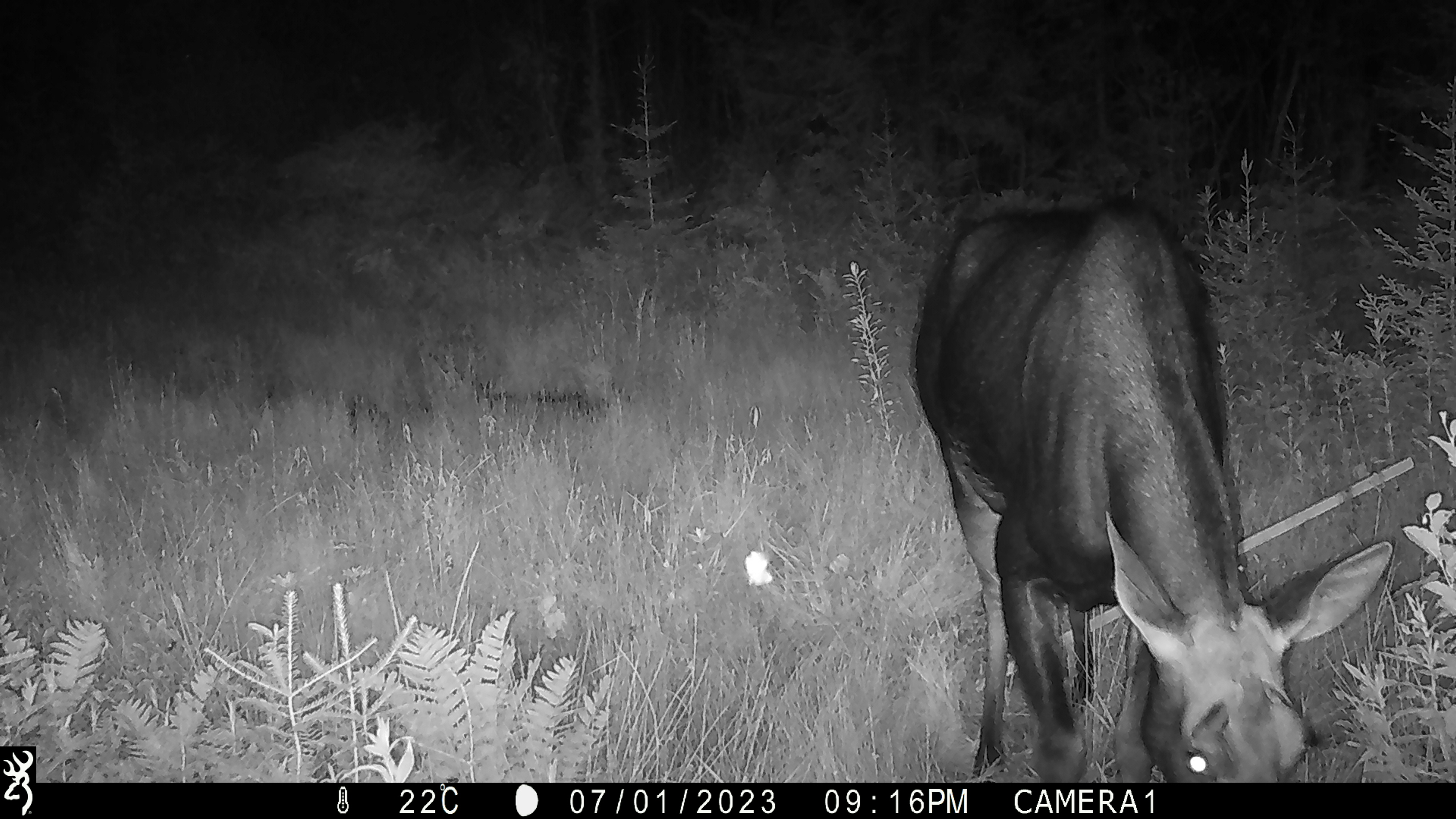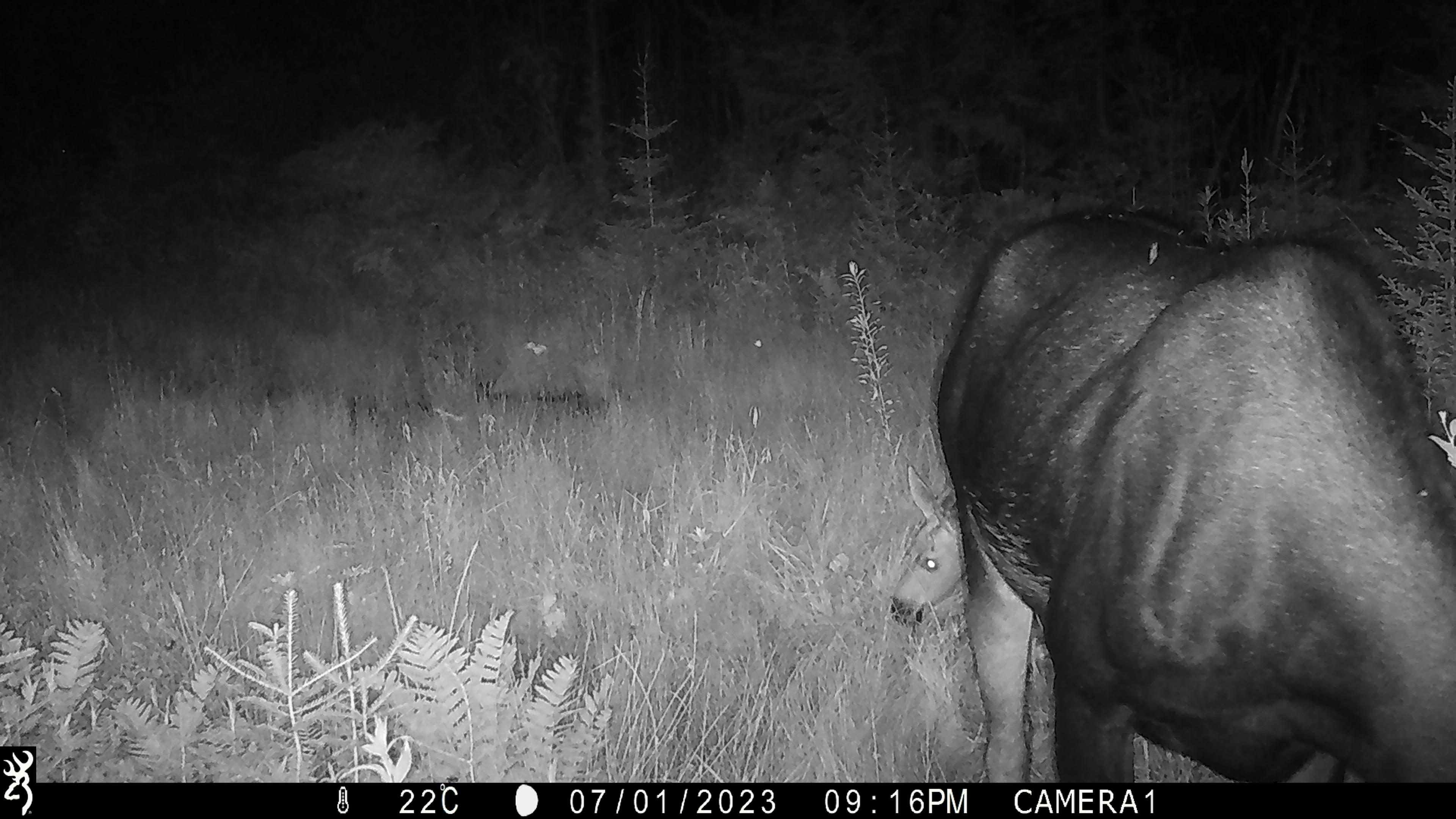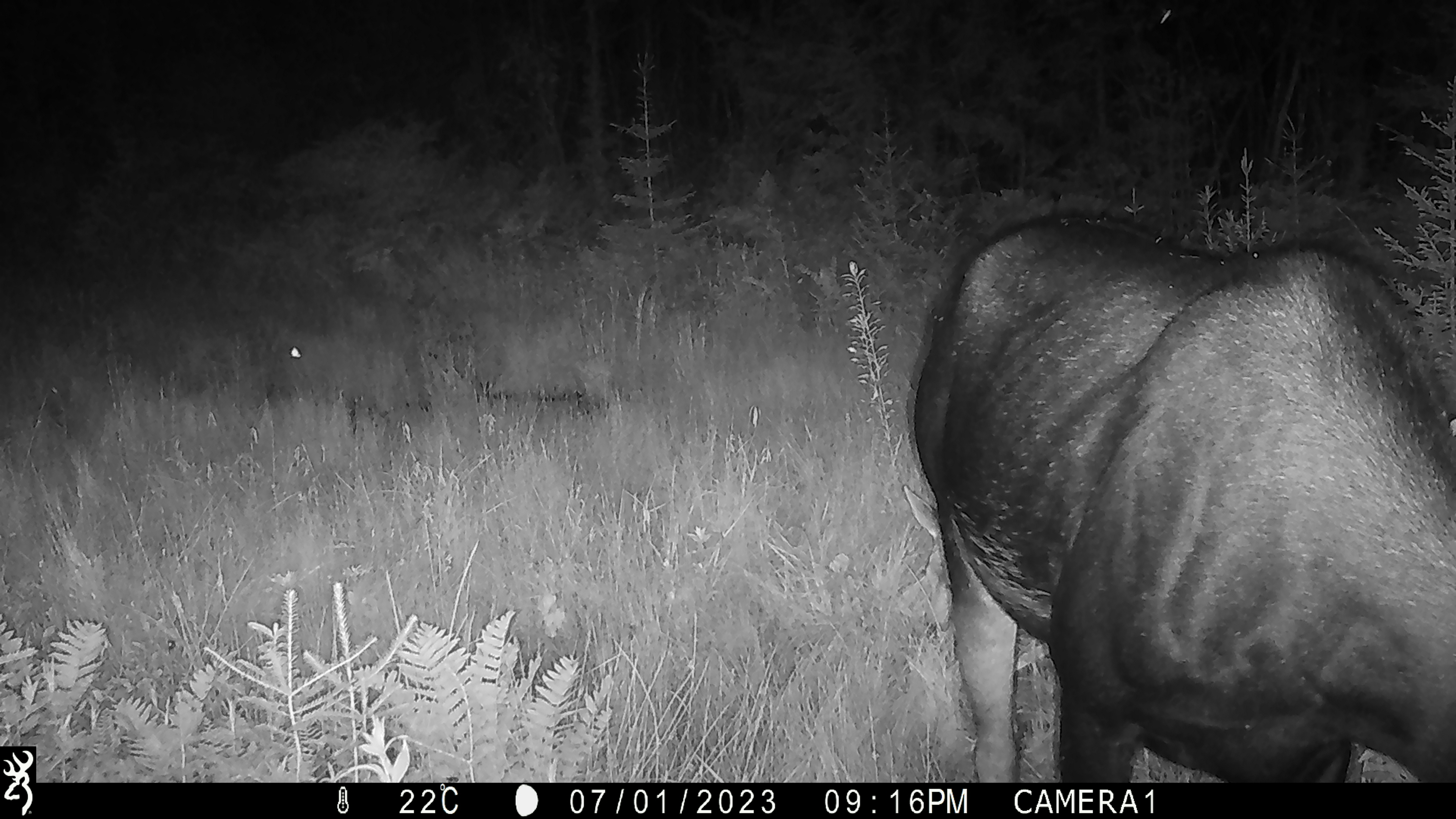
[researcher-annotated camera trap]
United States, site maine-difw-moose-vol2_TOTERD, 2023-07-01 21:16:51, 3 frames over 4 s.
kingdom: Animalia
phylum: Chordata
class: Mammalia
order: Artiodactyla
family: Cervidae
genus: Alces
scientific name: Alces alces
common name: moose